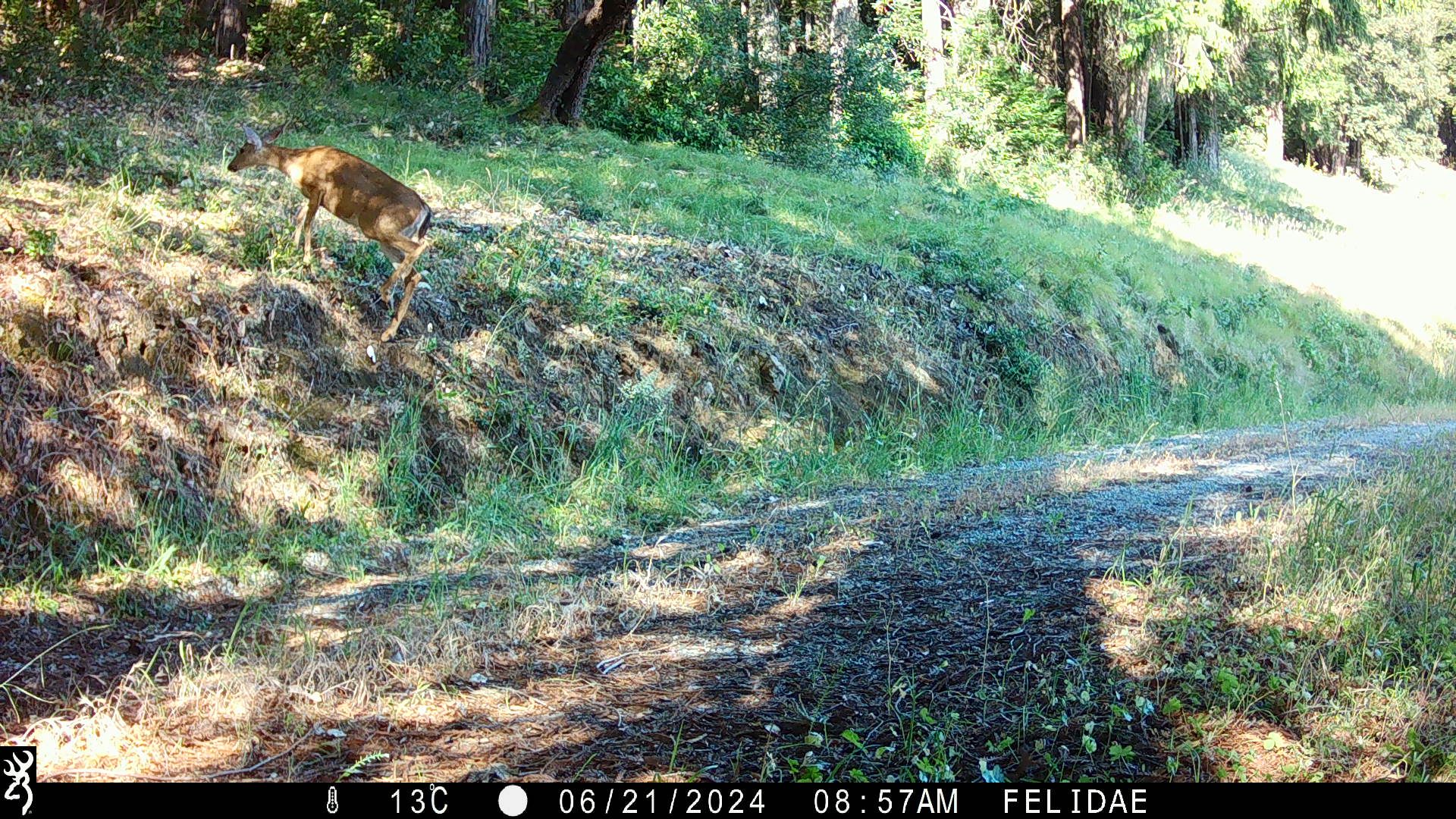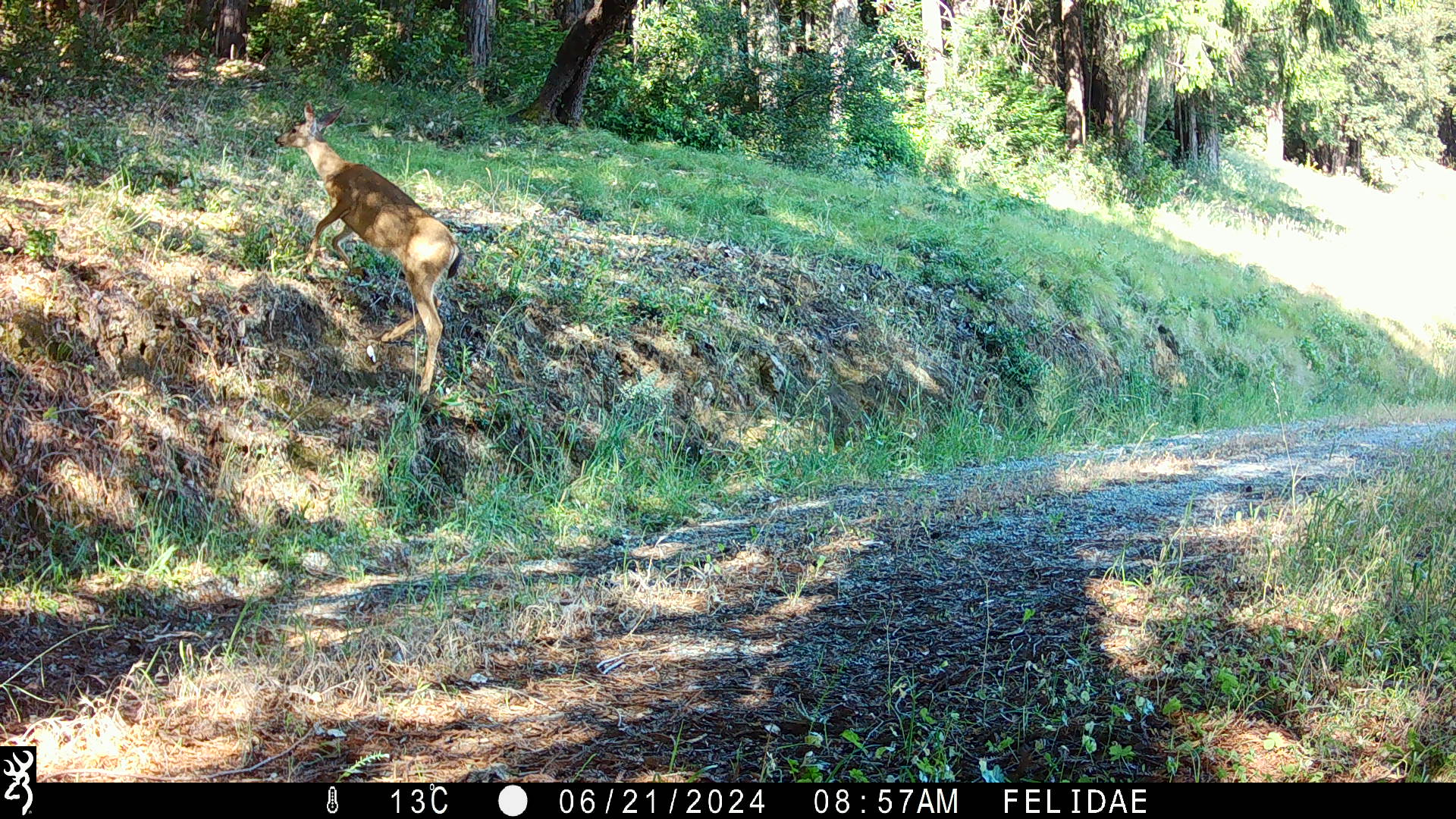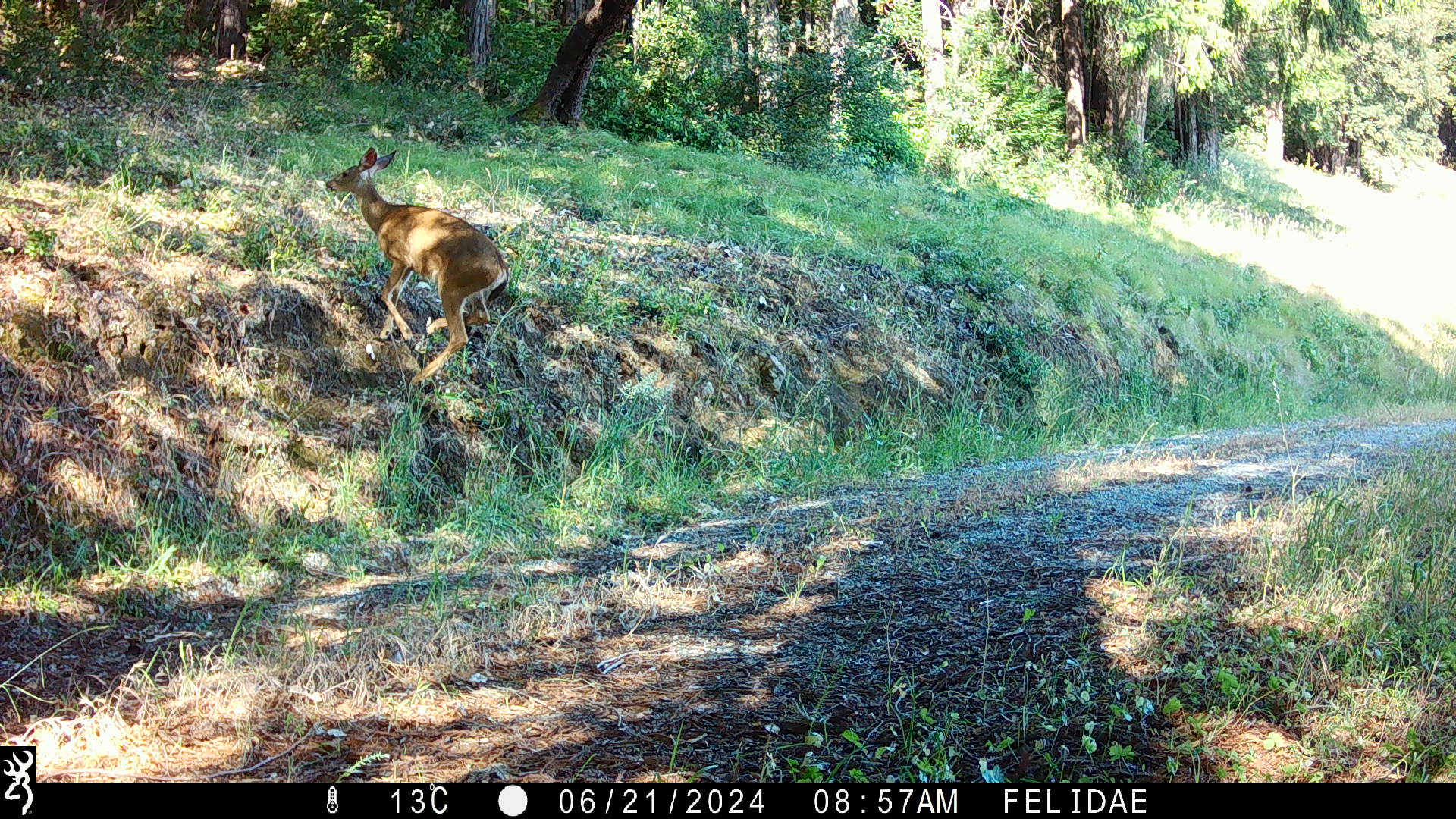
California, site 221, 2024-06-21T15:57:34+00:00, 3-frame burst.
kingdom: Animalia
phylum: Chordata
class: Mammalia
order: Artiodactyla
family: Cervidae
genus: Odocoileus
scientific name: Odocoileus hemionus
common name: mule deer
Mule deer (Odocoileus hemionus).